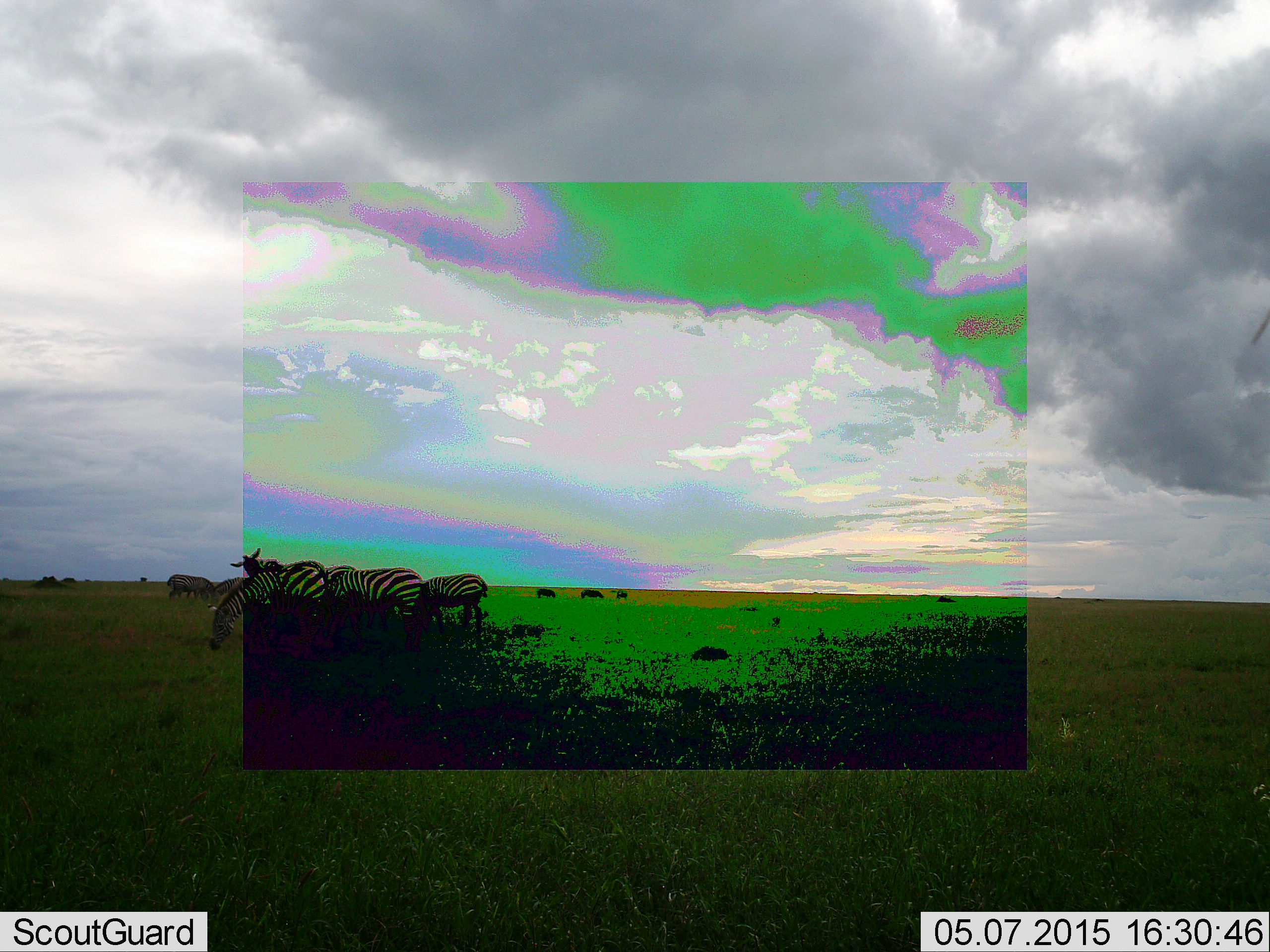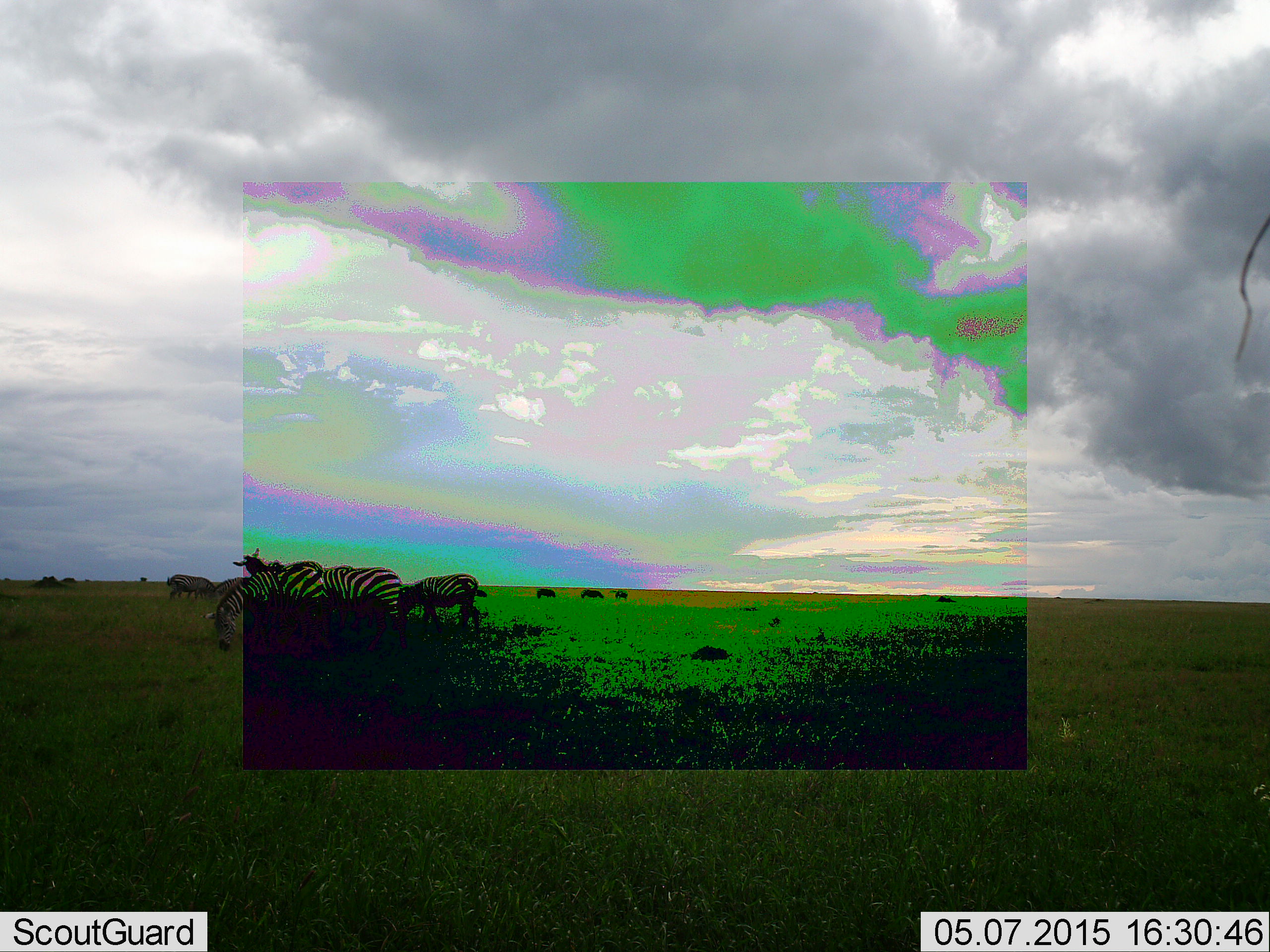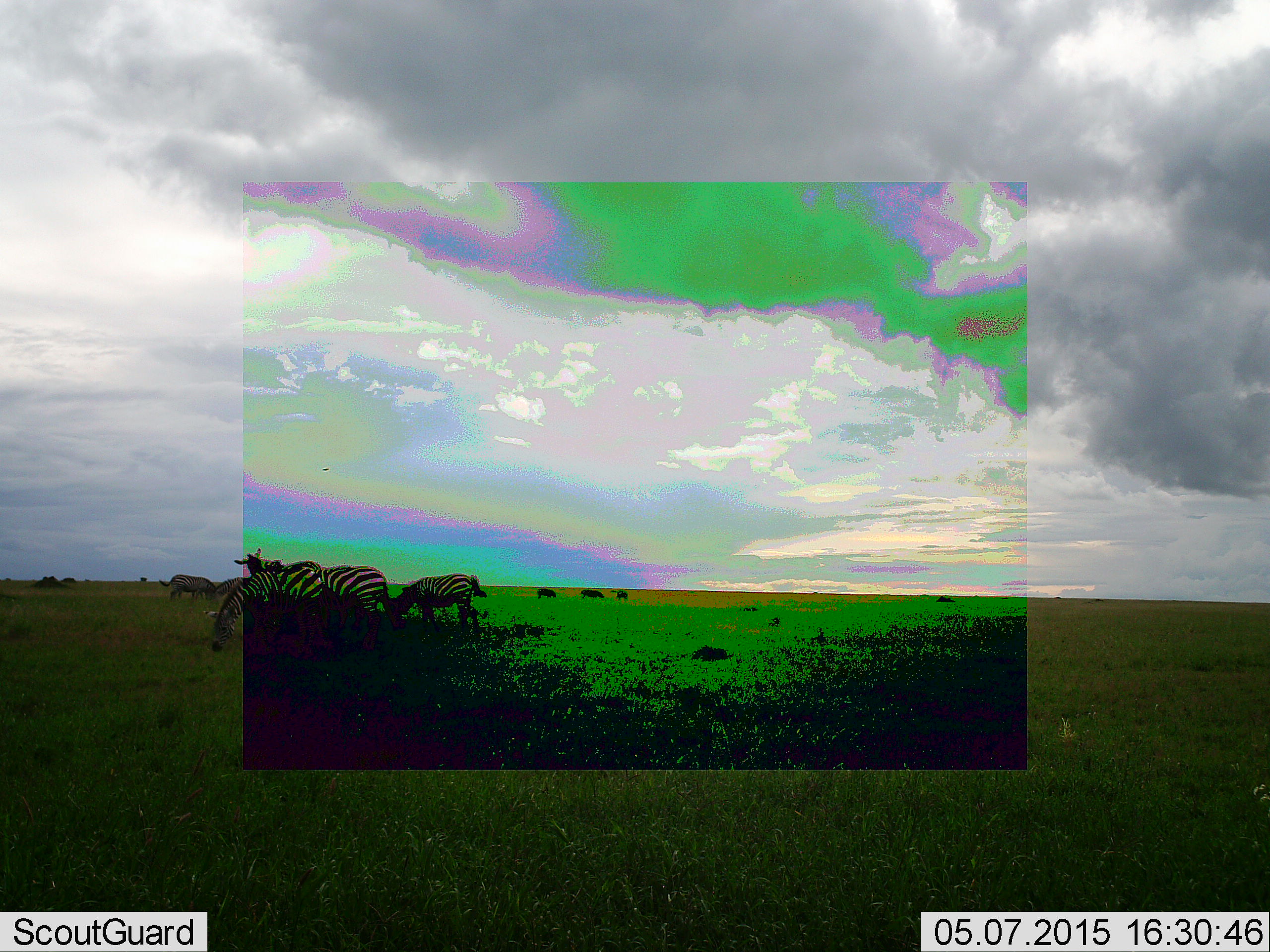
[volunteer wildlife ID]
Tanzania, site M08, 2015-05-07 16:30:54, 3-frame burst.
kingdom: Animalia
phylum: Chordata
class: Mammalia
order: Perissodactyla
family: Equidae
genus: Equus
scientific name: Equus quagga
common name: plains zebra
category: zebra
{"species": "zebra (plains zebra) (Equus quagga)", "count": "5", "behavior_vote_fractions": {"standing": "50%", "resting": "0%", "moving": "0%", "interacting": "0%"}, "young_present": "0%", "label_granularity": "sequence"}